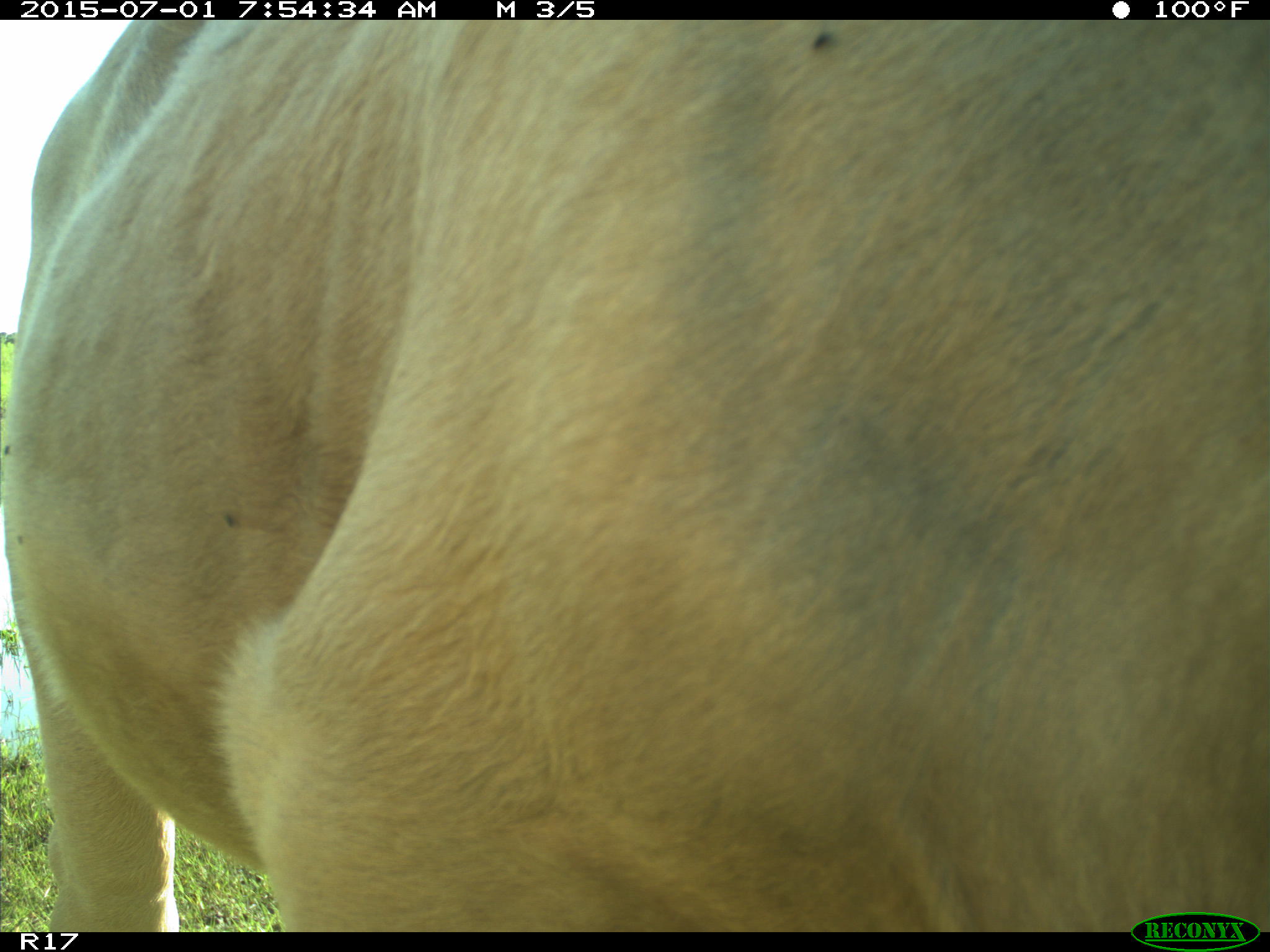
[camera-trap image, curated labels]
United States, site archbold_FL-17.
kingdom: Animalia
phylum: Chordata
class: Mammalia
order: Artiodactyla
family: Bovidae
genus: Bos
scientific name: Bos taurus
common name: domestic cow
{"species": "Bos taurus (domestic cow)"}